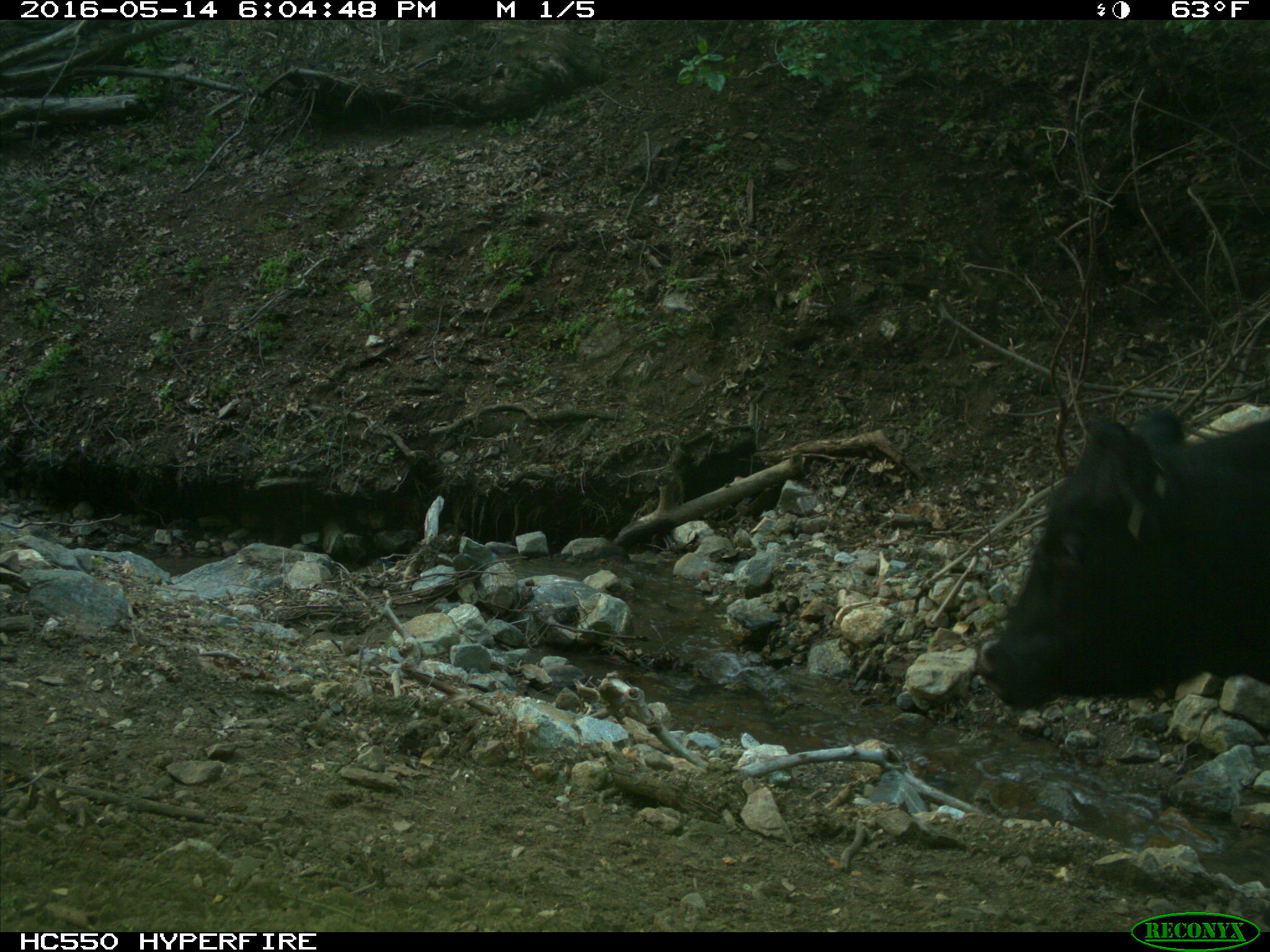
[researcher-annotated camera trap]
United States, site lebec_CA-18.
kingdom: Animalia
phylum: Chordata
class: Mammalia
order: Artiodactyla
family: Bovidae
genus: Bos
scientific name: Bos taurus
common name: domestic cow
Bos taurus (domestic cow).